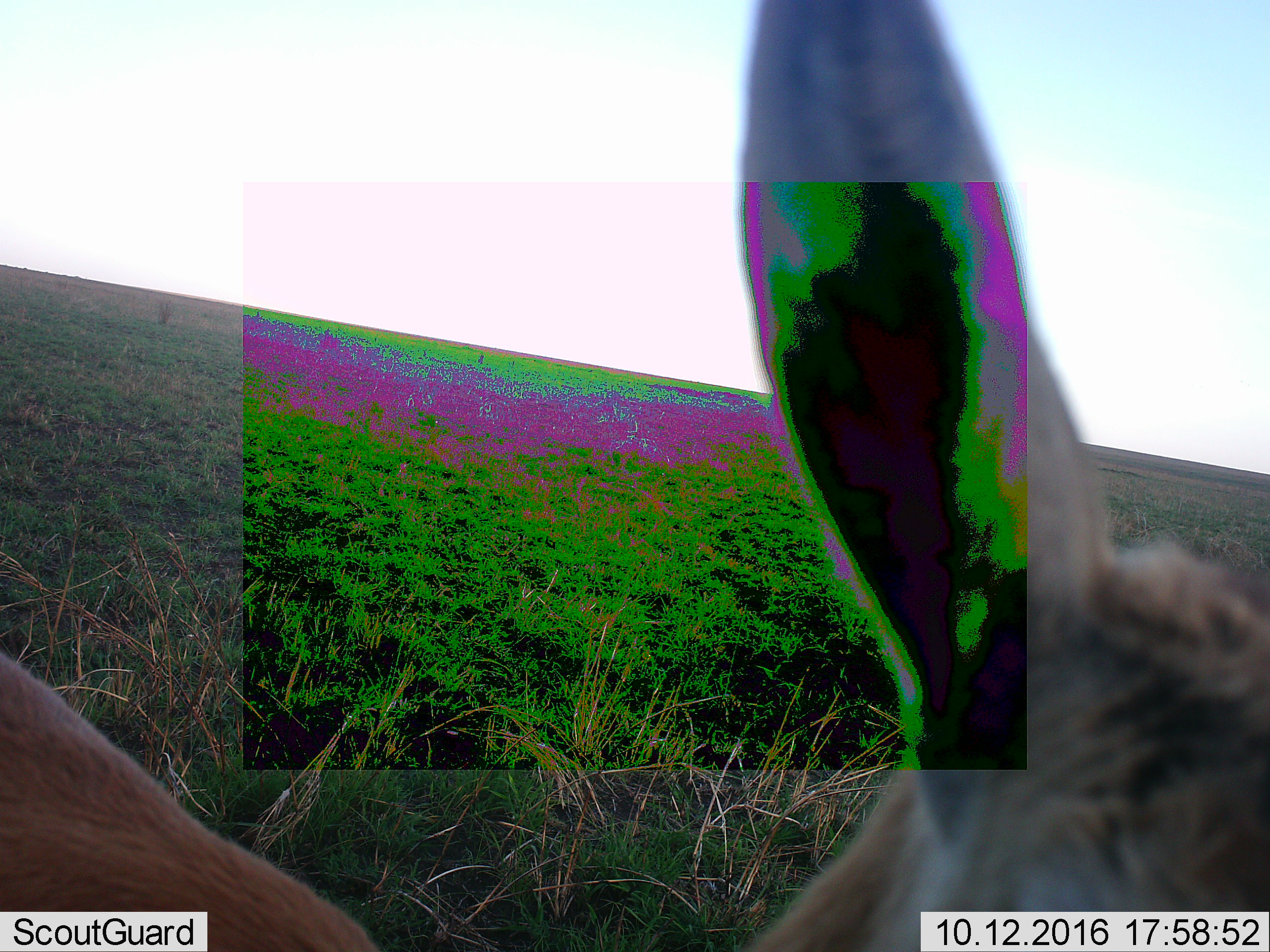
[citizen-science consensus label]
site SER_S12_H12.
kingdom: Animalia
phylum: Chordata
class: Mammalia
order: Artiodactyla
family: Bovidae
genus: Eudorcas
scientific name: Eudorcas thomsonii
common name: thomson's gazelle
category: gazellethomsons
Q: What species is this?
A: Gazellethomsons (thomson's gazelle) (Eudorcas thomsonii).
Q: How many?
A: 1.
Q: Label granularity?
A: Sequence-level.